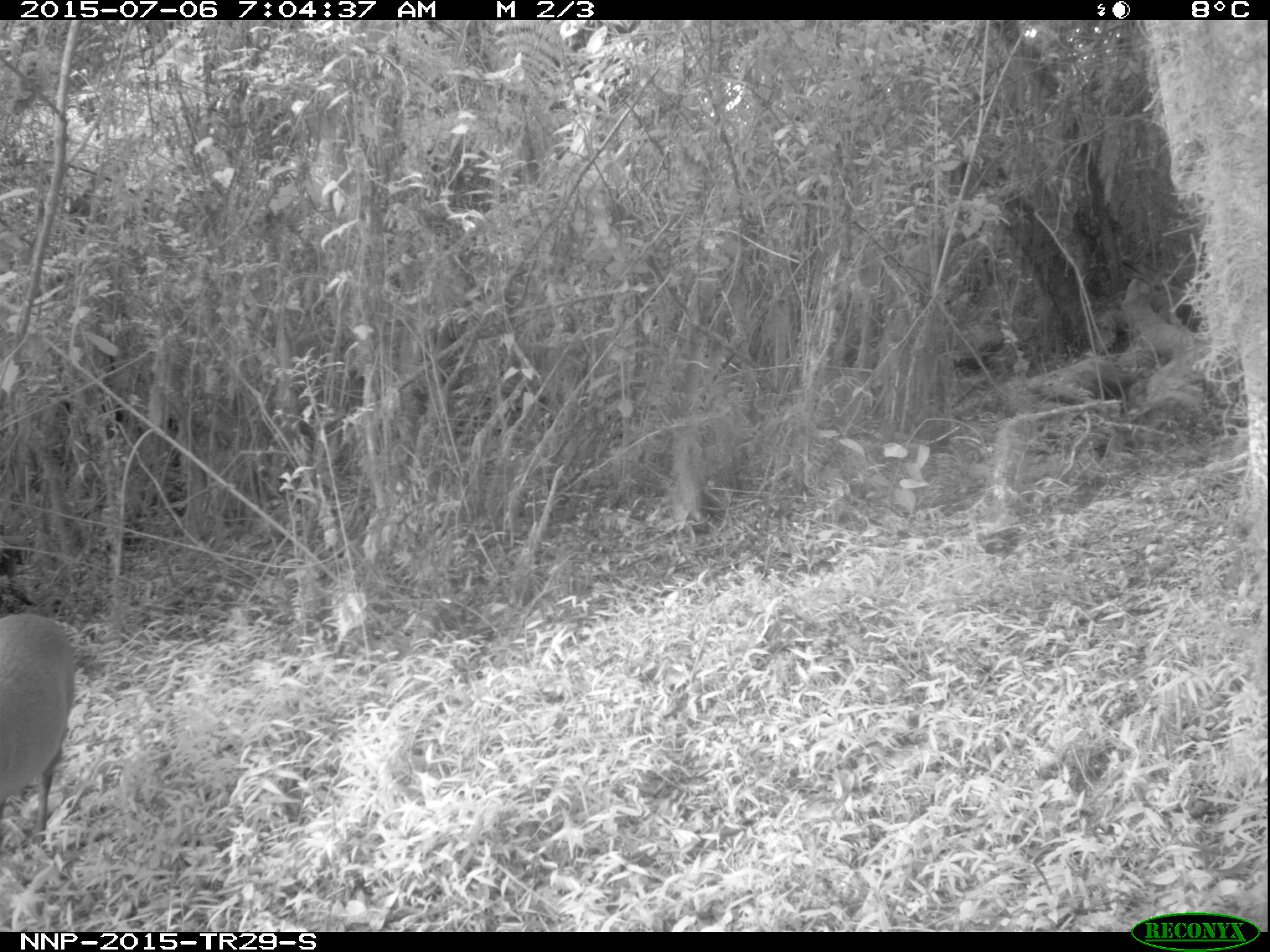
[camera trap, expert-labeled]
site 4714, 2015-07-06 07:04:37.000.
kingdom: Animalia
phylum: Chordata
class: Mammalia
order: Artiodactyla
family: Bovidae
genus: Cephalophus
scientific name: Cephalophus nigrifrons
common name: black-fronted duiker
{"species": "Cephalophus nigrifrons (black-fronted duiker)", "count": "1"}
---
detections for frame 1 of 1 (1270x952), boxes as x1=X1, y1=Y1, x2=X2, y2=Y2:
cephalophus nigrifrons: x1=0, y1=610, x2=76, y2=847